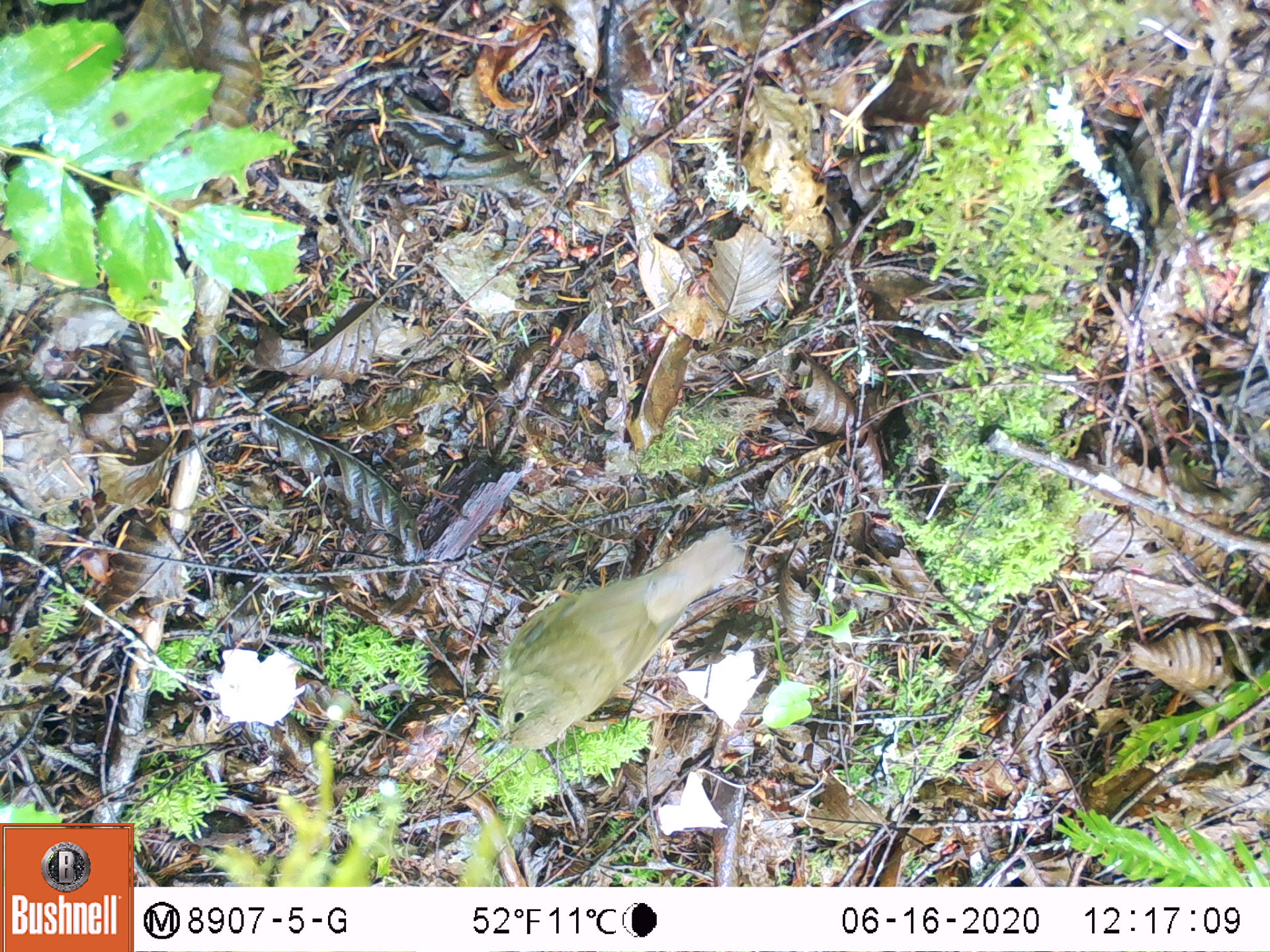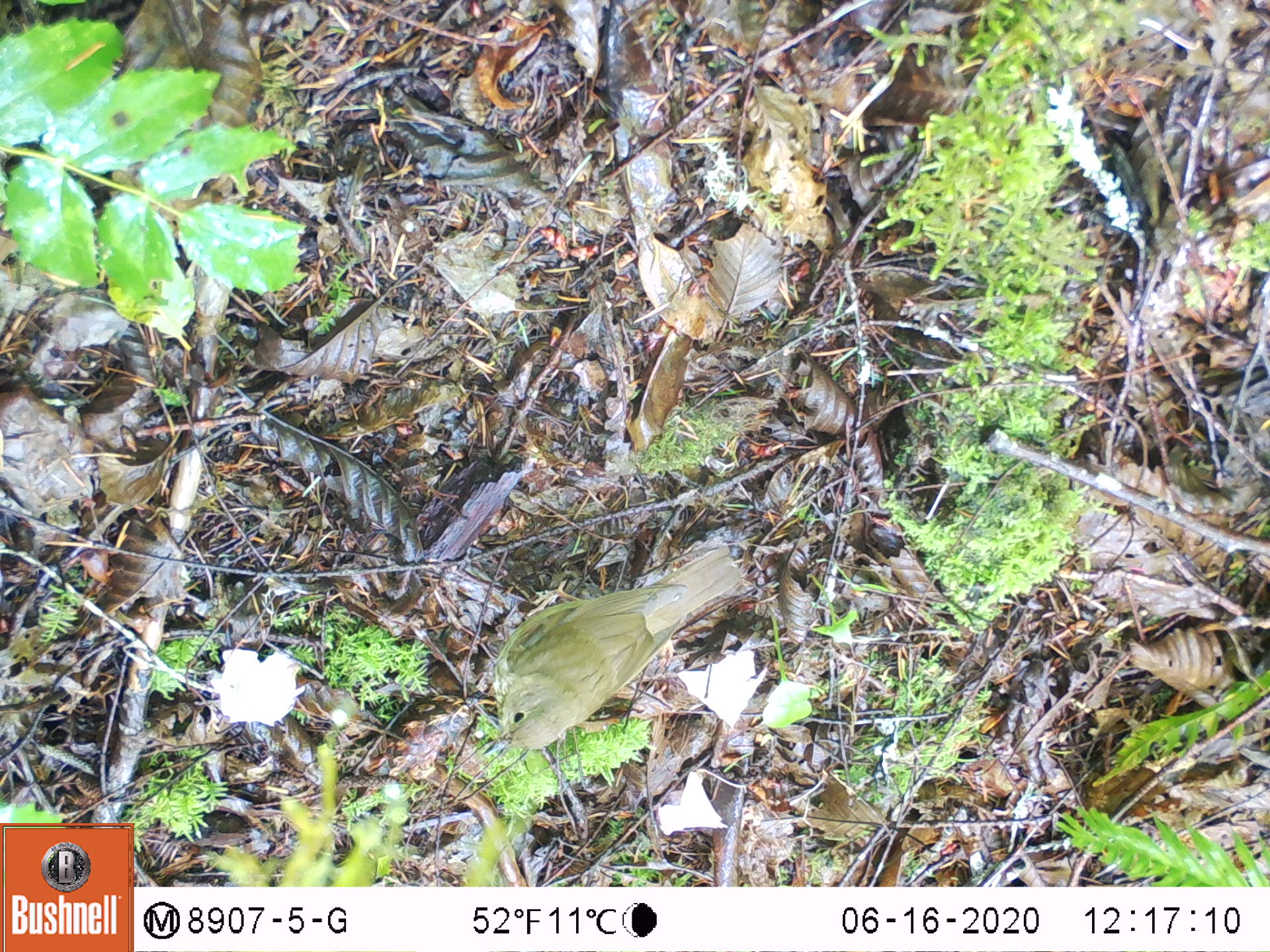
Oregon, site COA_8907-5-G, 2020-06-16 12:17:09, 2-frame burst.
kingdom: Animalia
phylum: Chordata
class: Aves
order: Passeriformes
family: Turdidae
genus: Catharus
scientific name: Catharus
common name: brown thrushes and nightingale-thrushes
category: catharus species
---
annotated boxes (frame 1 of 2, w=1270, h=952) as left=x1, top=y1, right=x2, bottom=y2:
catharus species: left=485, top=531, right=741, bottom=764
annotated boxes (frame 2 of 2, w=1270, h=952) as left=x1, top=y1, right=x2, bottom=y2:
catharus species: left=483, top=538, right=747, bottom=757